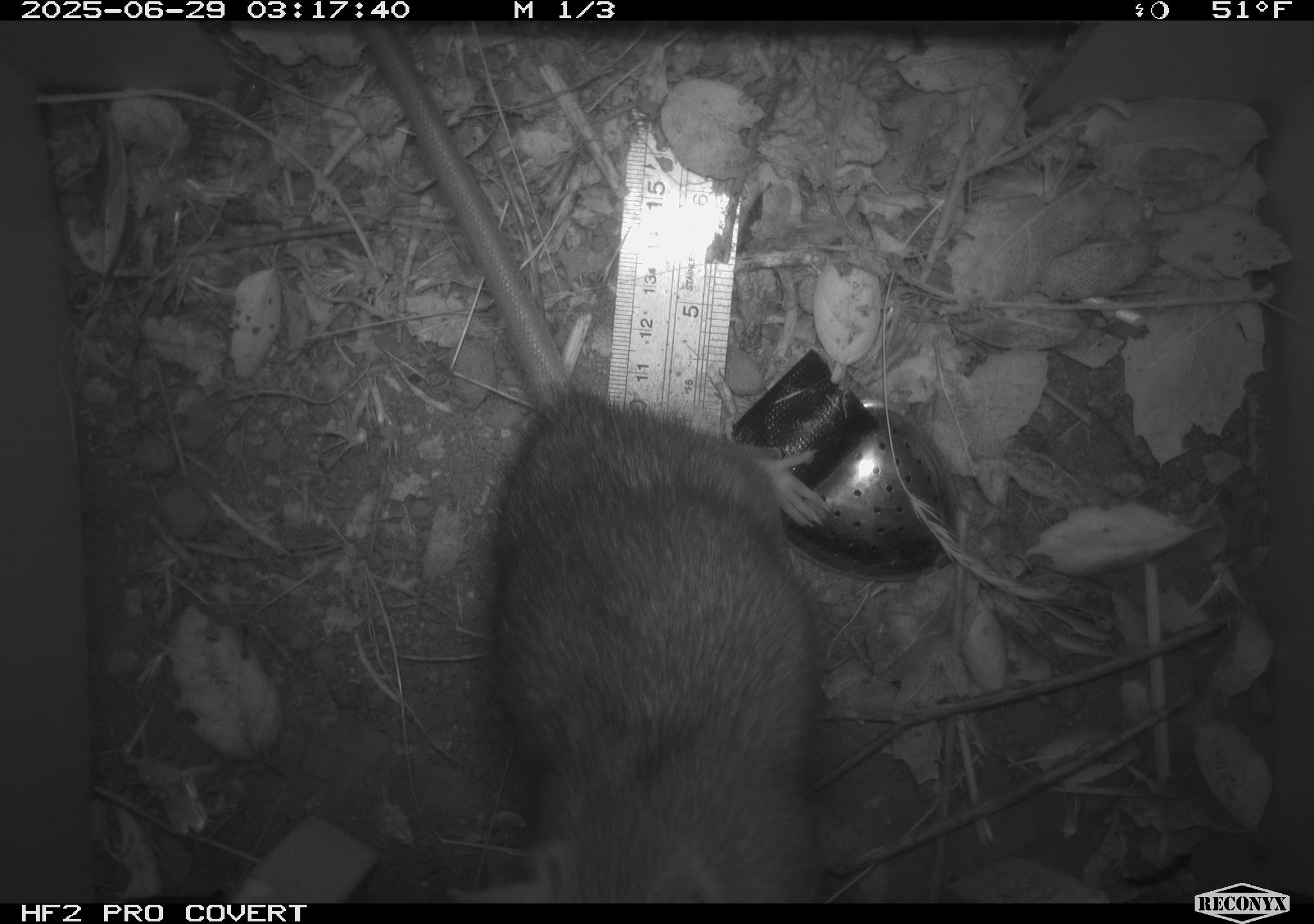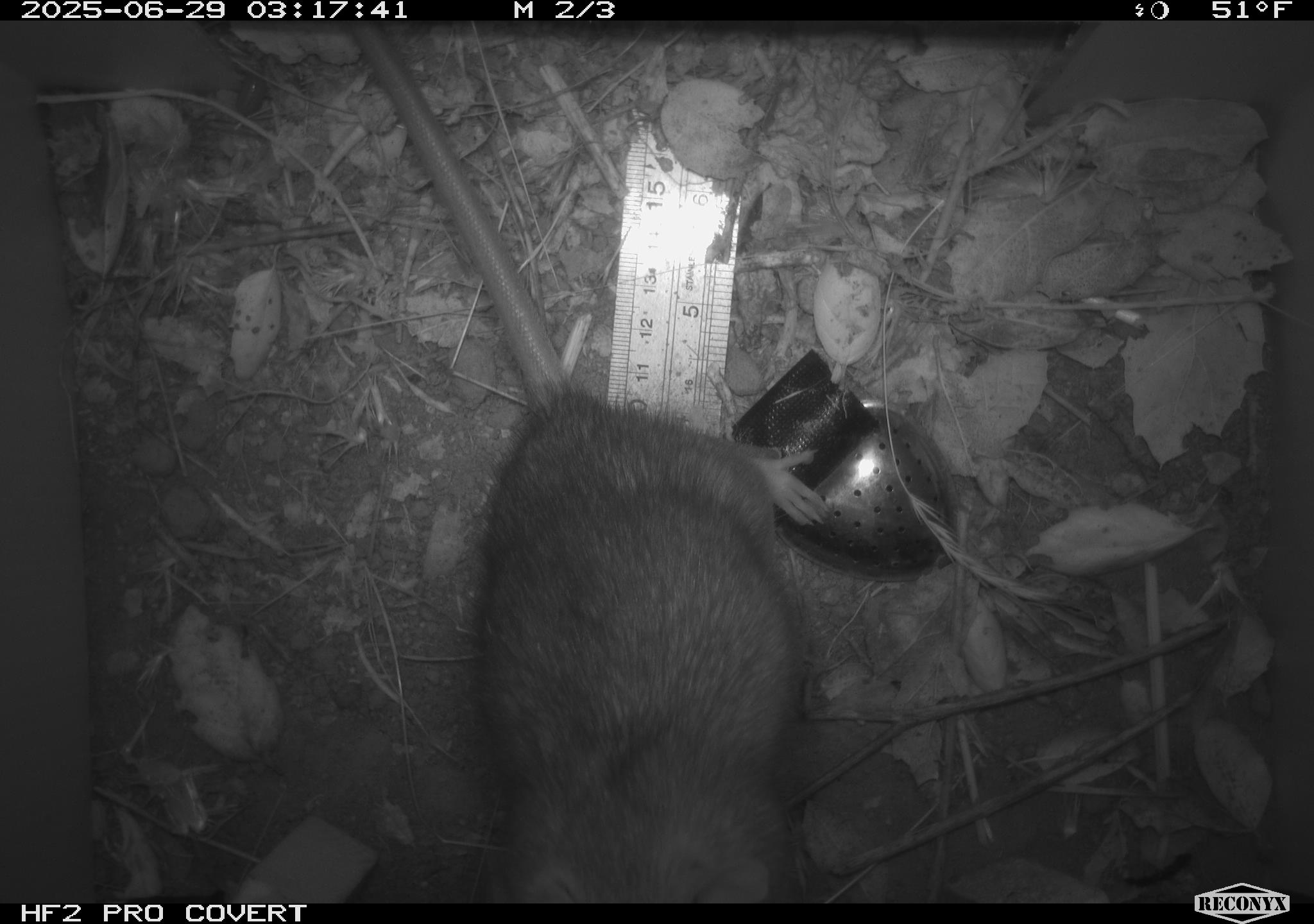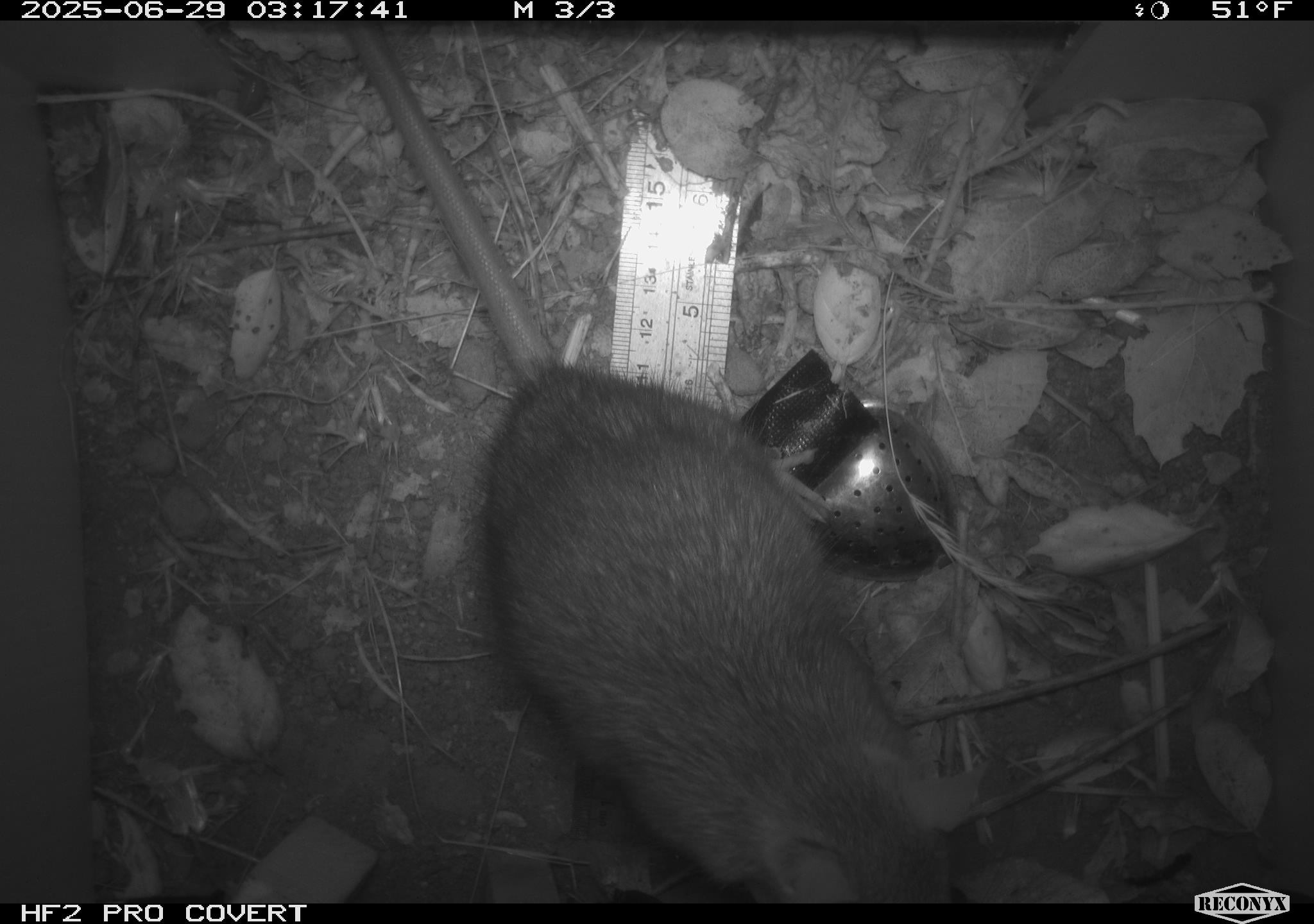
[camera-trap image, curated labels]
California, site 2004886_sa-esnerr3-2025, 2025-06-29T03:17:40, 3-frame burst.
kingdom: Animalia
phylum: Chordata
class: Mammalia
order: Rodentia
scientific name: Rodentia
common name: rodent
Rodent (Rodentia).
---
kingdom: Animalia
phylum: Chordata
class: Mammalia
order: Rodentia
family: Muridae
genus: Rattus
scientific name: Rattus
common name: rat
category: rattus species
Rattus species (rat) (Rattus).